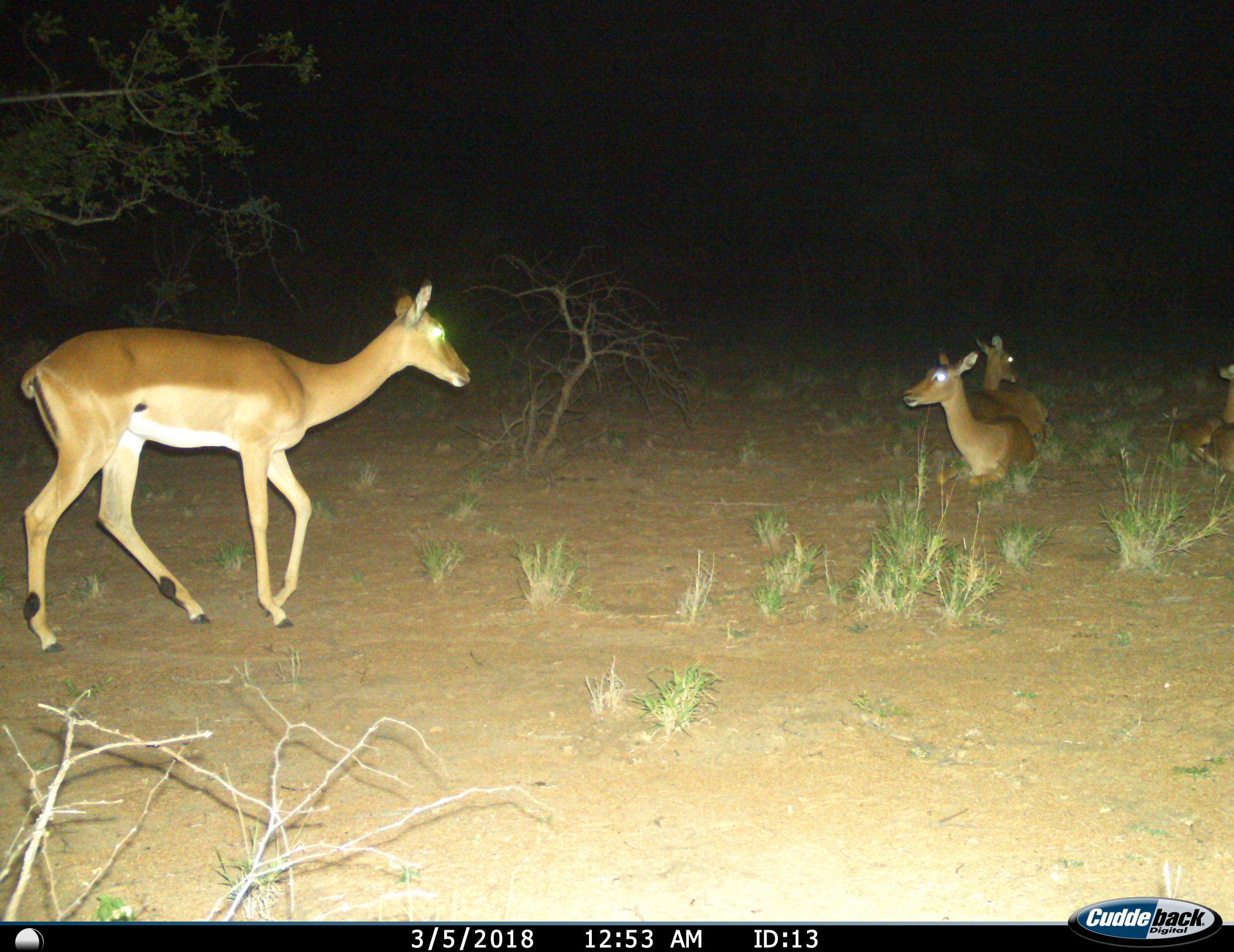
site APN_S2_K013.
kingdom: Animalia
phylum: Chordata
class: Mammalia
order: Artiodactyla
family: Bovidae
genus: Aepyceros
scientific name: Aepyceros melampus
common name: impala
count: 5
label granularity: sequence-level